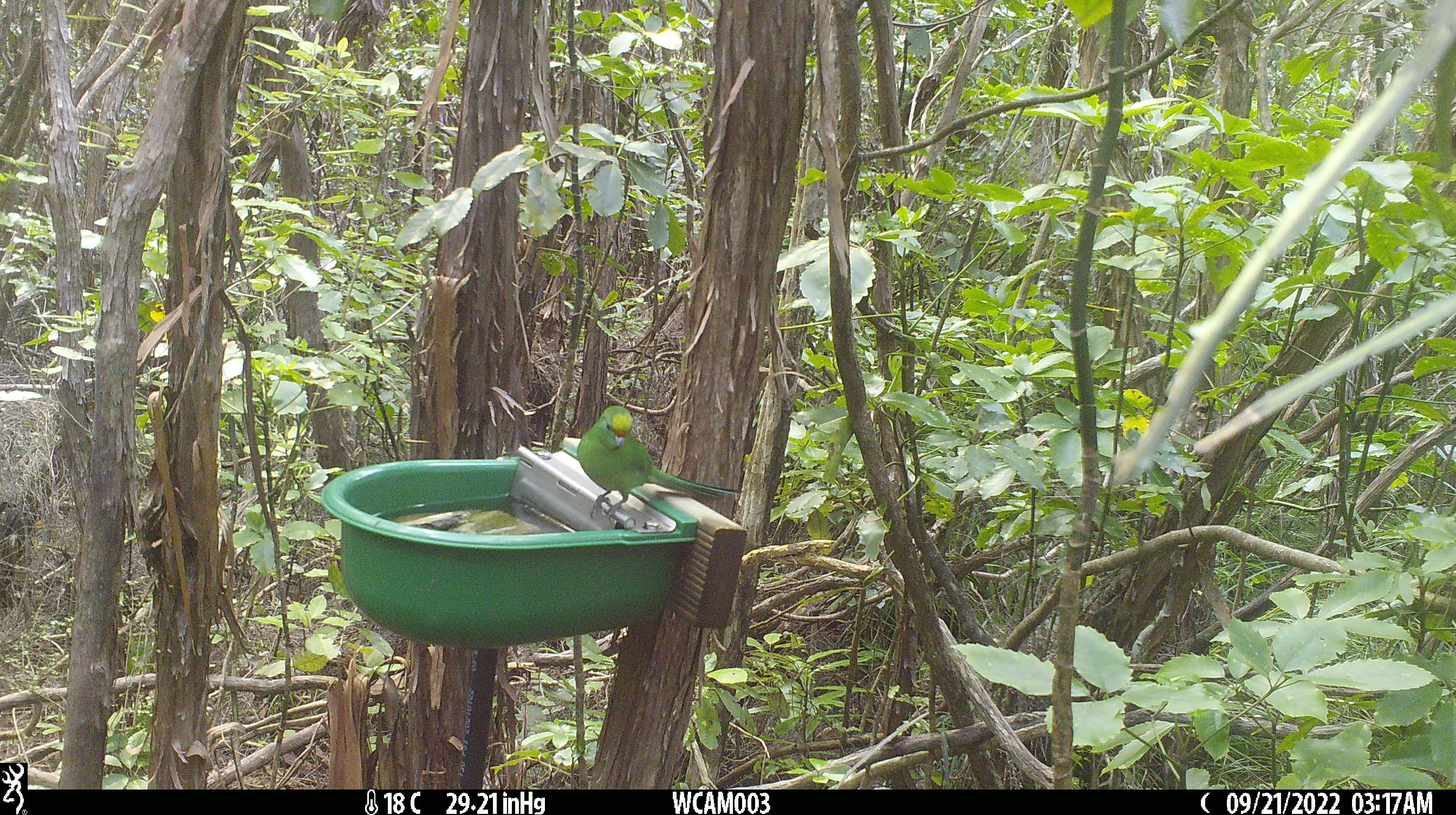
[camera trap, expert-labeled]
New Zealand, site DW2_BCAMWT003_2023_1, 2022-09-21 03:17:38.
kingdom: Animalia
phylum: Chordata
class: Aves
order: Psittaciformes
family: Psittaculidae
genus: Cyanoramphus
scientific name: Cyanoramphus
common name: parakeet